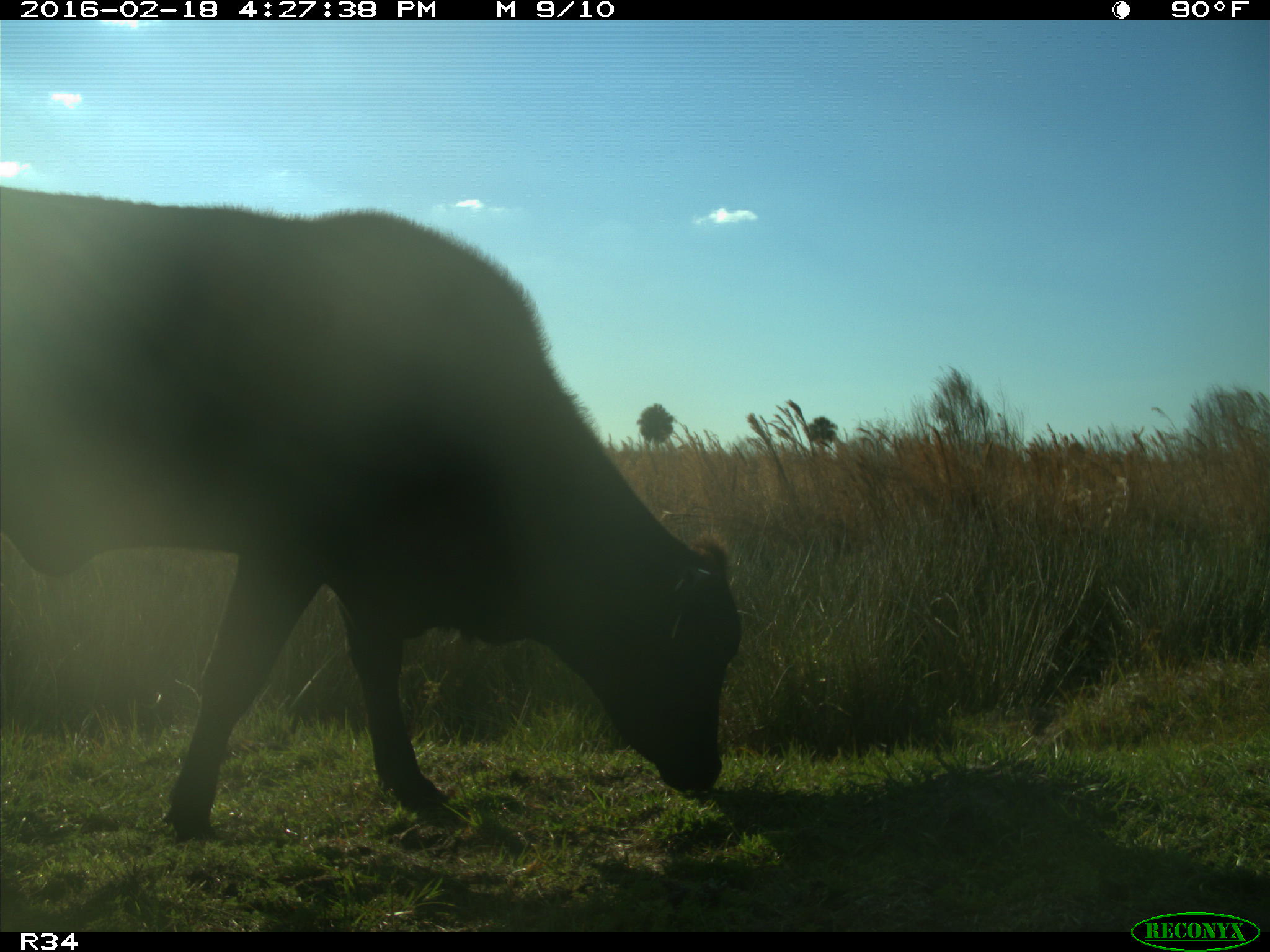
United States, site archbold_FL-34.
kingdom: Animalia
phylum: Chordata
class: Mammalia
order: Artiodactyla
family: Bovidae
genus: Bos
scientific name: Bos taurus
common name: domestic cow